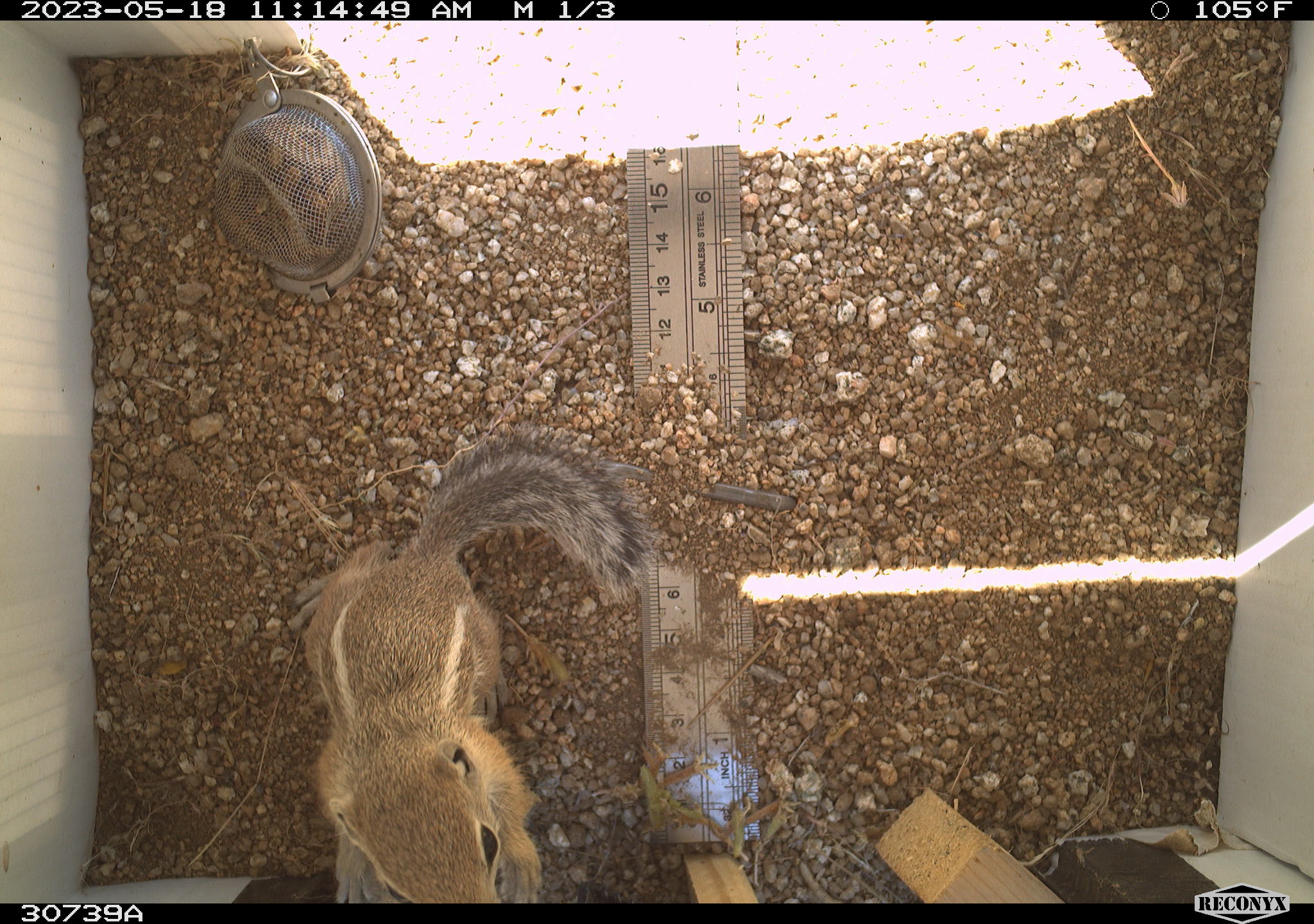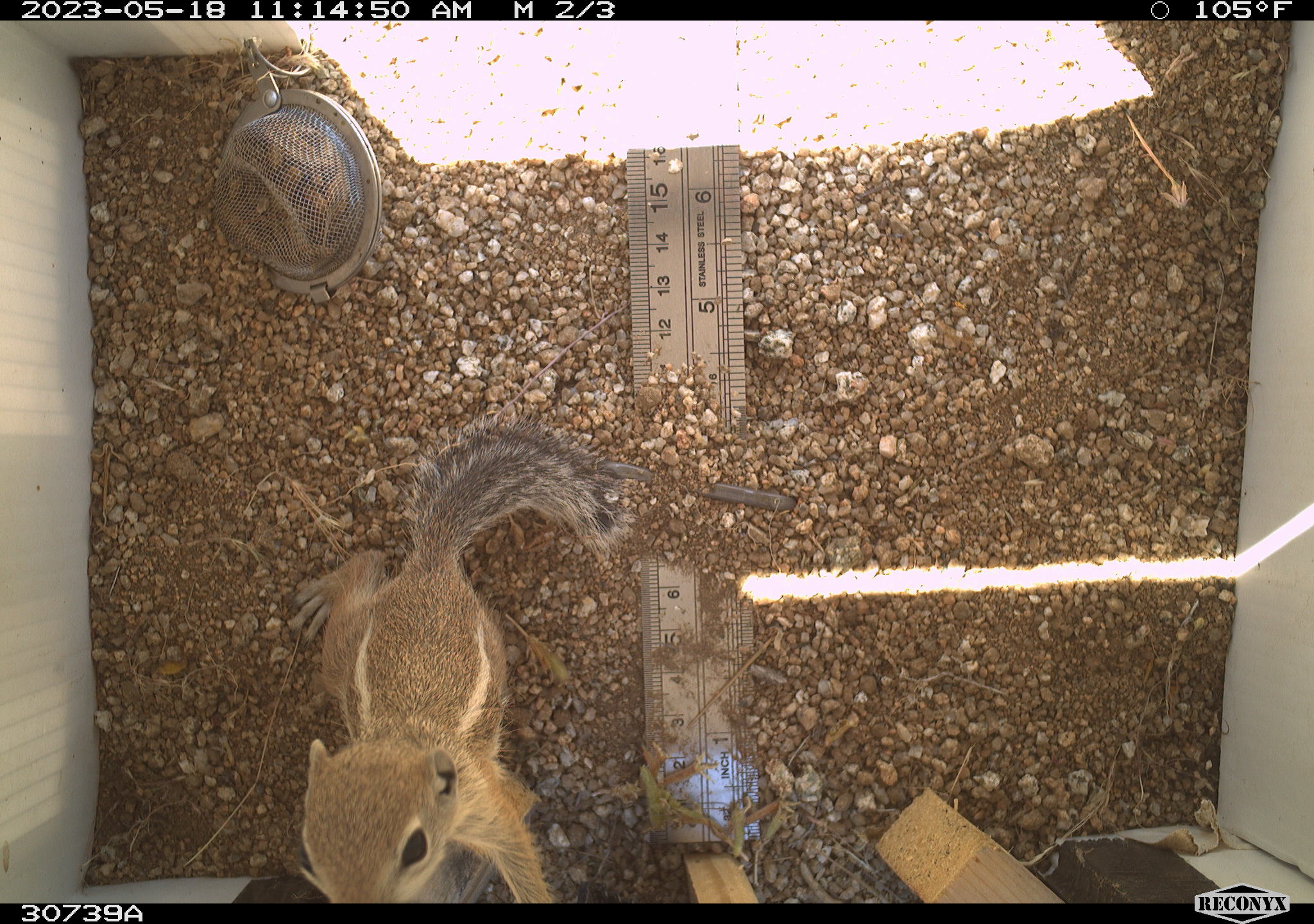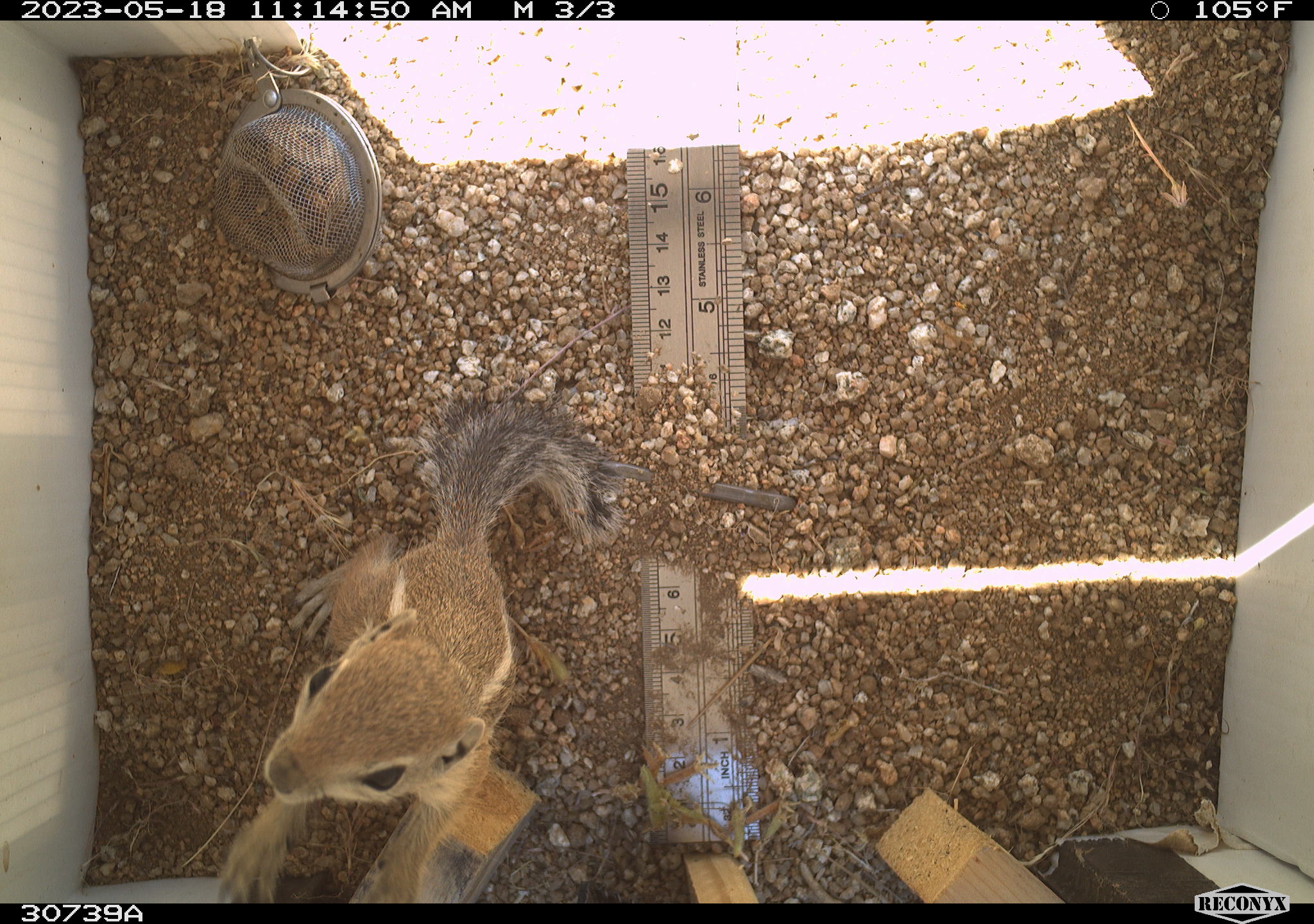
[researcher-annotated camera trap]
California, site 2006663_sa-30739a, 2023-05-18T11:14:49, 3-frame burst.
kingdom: Animalia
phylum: Chordata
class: Mammalia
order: Rodentia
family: Sciuridae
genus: Ammospermophilus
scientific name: Ammospermophilus leucurus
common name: white-tailed antelope squirrel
White-tailed antelope squirrel (Ammospermophilus leucurus).